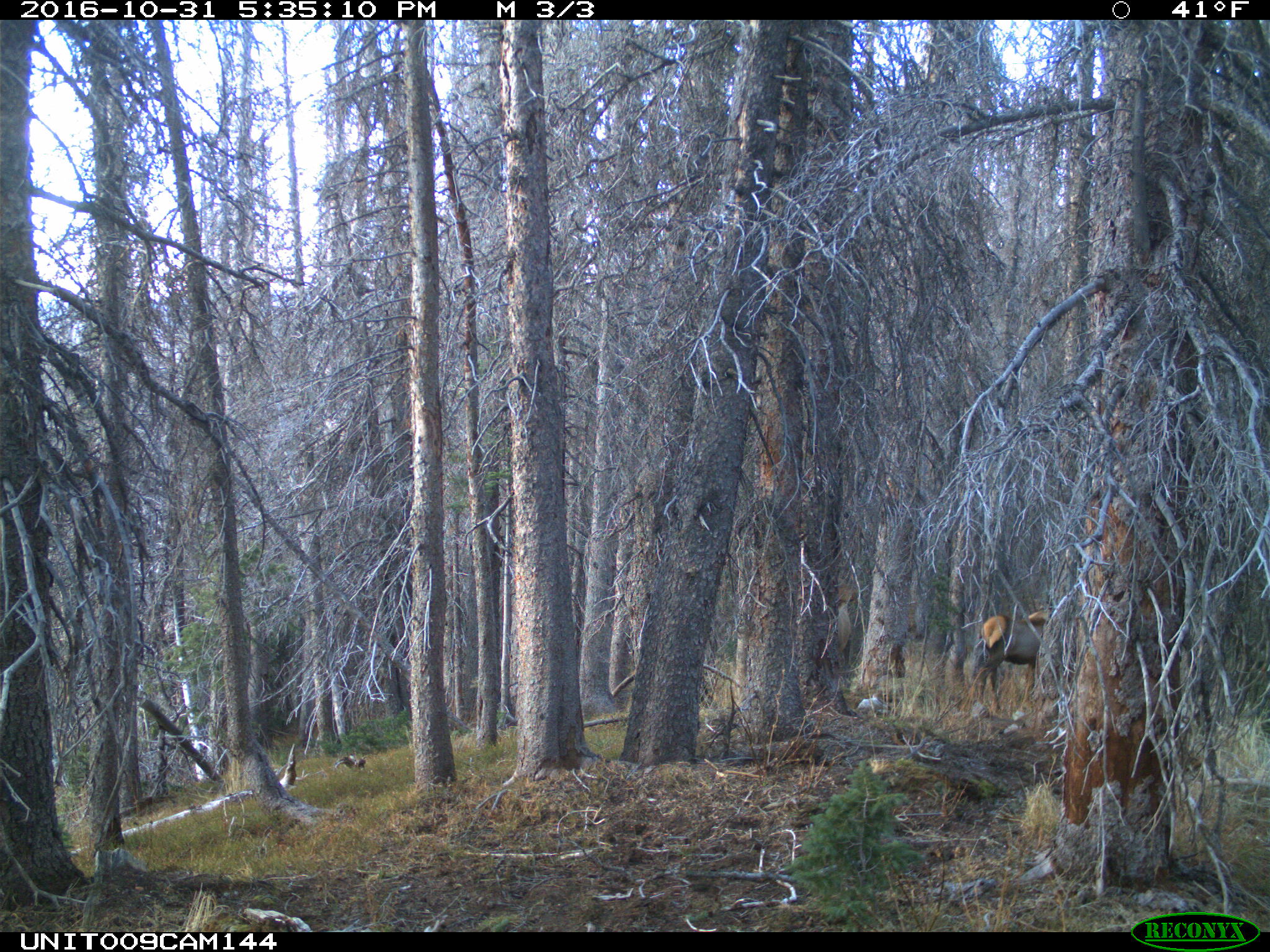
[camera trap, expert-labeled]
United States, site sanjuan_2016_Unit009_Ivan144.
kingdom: Animalia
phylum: Chordata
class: Mammalia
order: Artiodactyla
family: Cervidae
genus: Cervus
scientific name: Cervus elaphus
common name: red deer